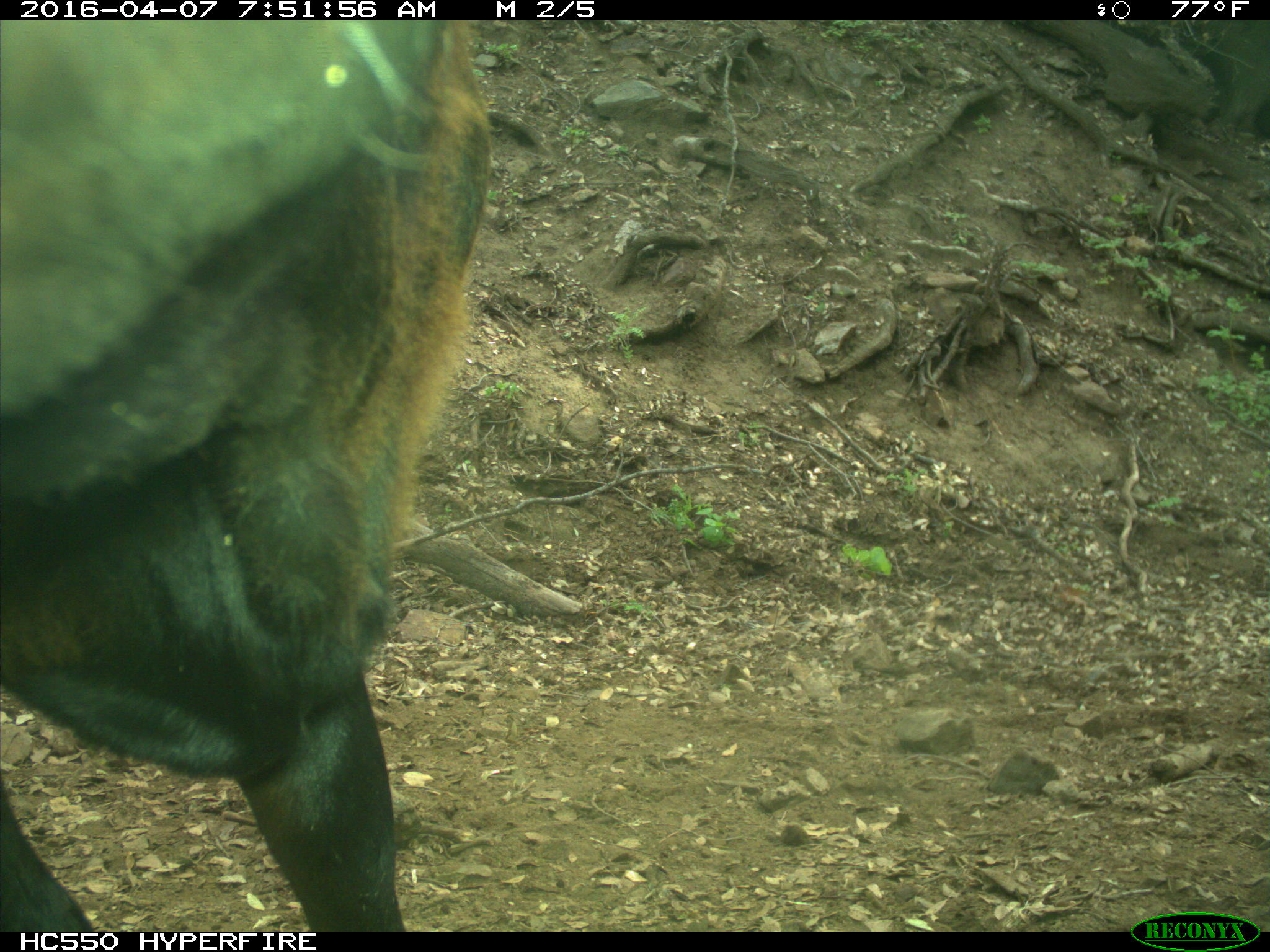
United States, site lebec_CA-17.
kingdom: Animalia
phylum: Chordata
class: Mammalia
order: Artiodactyla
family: Bovidae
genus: Bos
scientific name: Bos taurus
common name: domestic cow